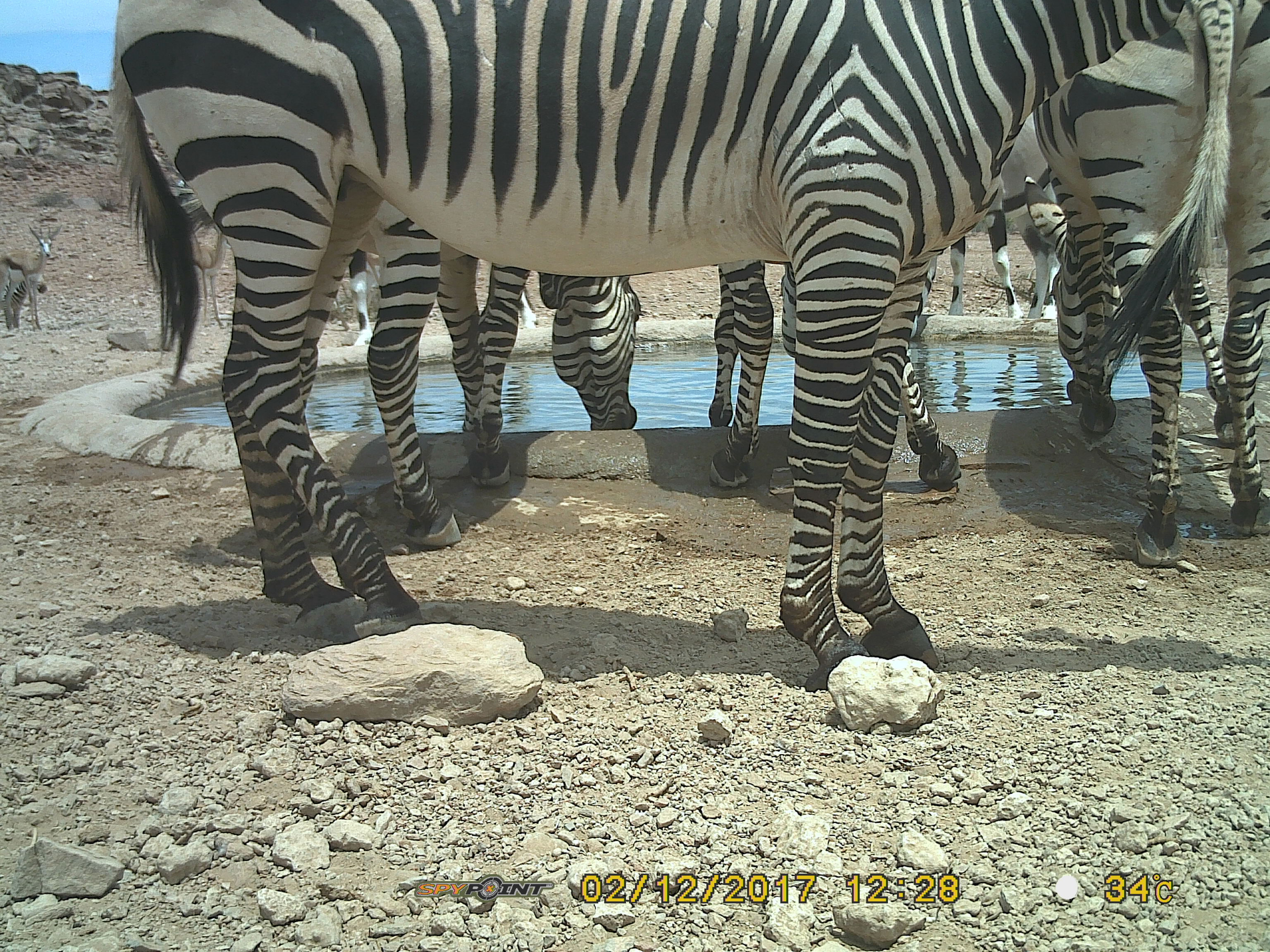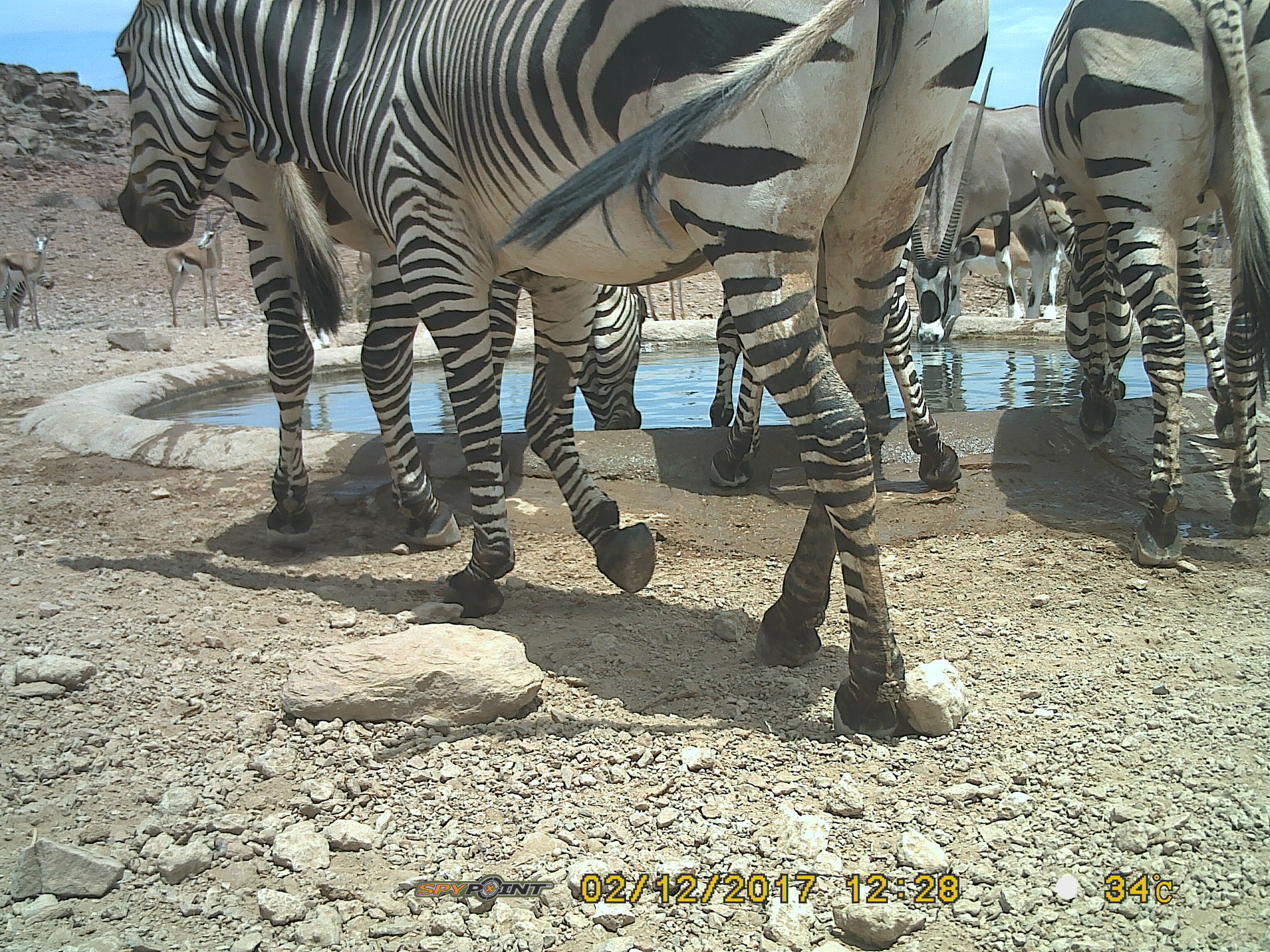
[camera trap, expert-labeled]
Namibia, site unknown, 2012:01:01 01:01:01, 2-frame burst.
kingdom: Animalia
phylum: Chordata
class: Mammalia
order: Perissodactyla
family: Equidae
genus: Equus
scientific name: Equus zebra hartmannae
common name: hartmann's mountain zebra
Equus zebra hartmannae (hartmann's mountain zebra).